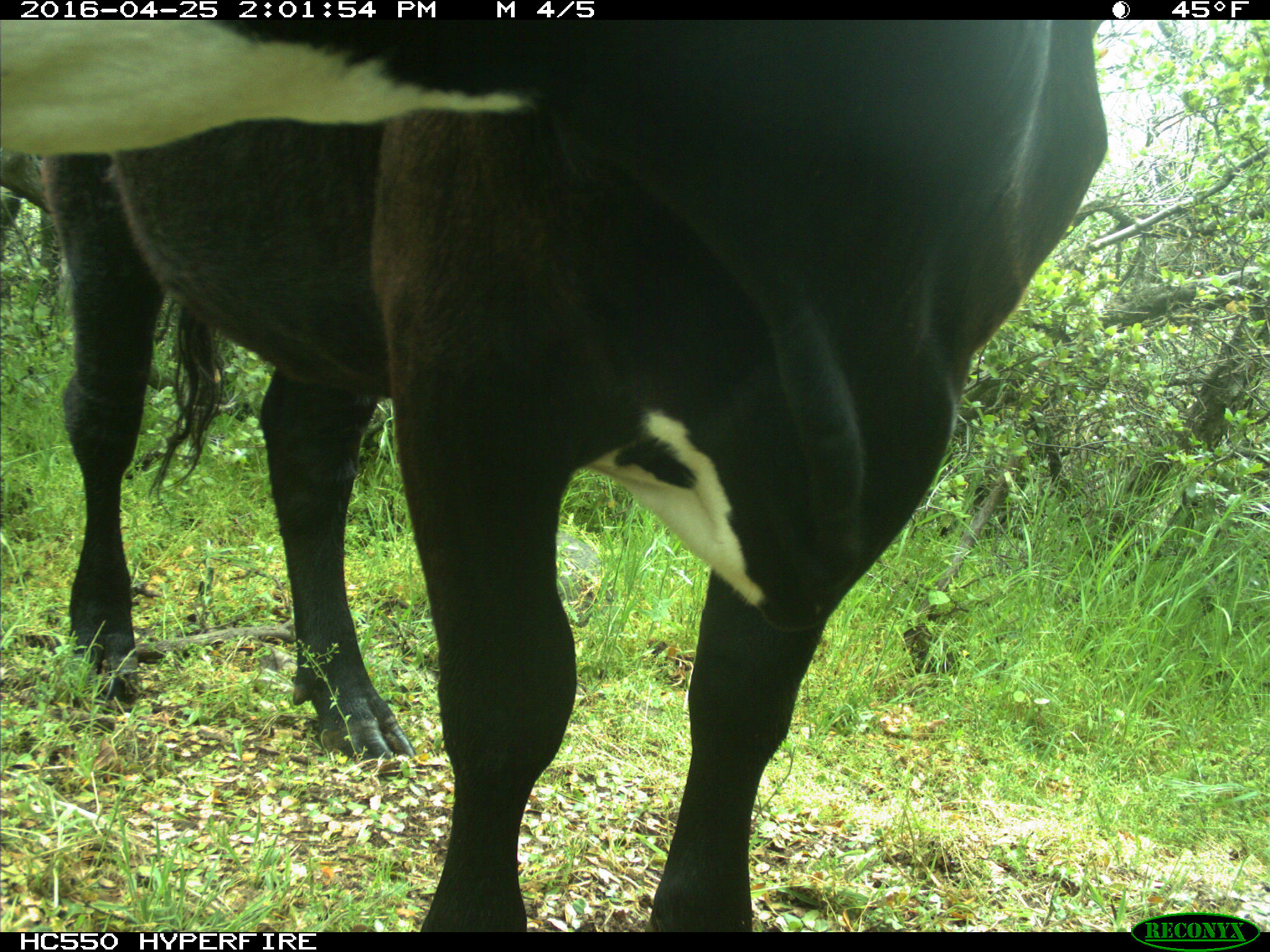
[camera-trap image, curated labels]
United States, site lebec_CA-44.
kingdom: Animalia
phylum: Chordata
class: Mammalia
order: Artiodactyla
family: Bovidae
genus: Bos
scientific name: Bos taurus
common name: domestic cow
Bos taurus (domestic cow).